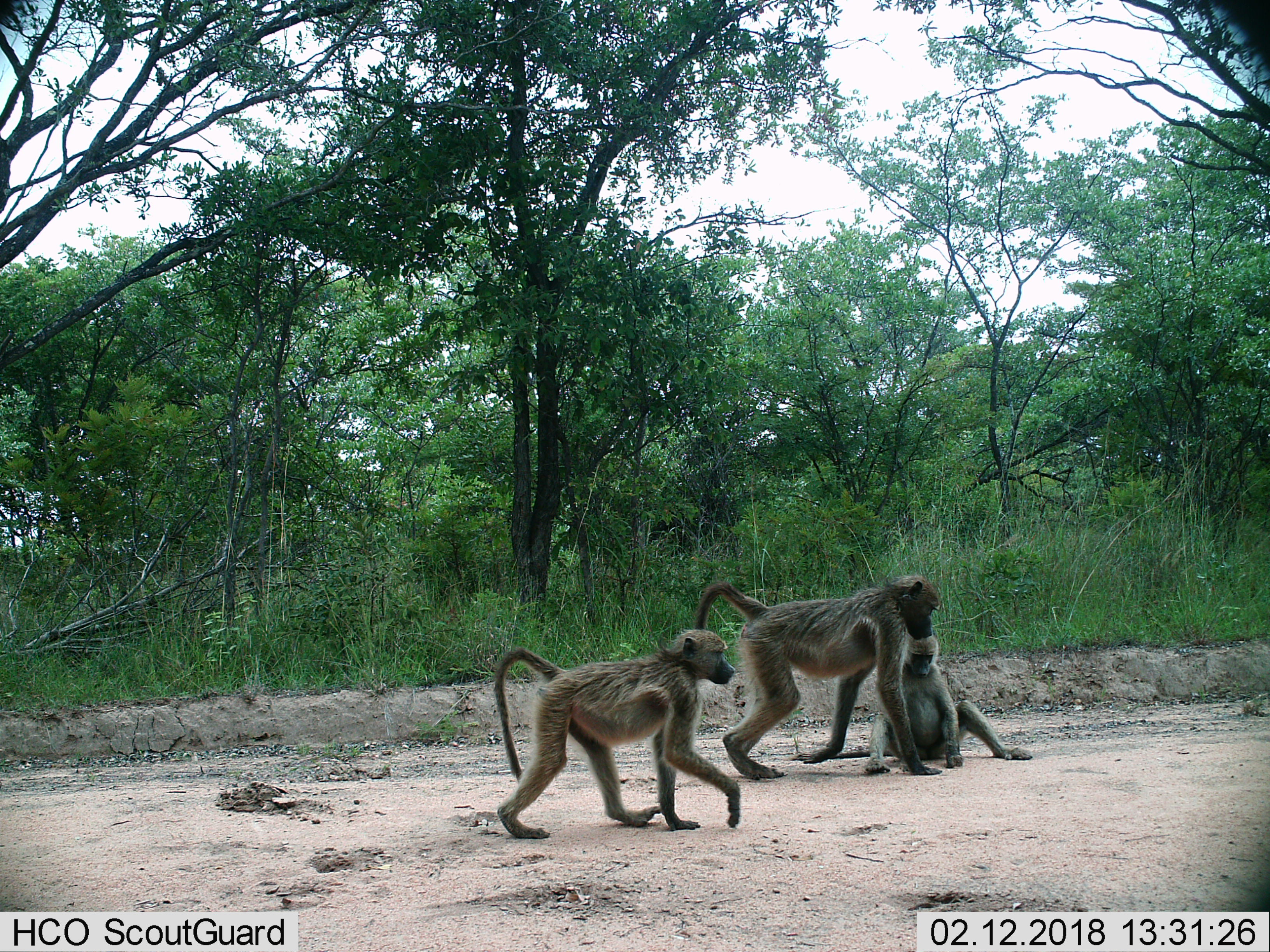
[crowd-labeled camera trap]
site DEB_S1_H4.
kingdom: Animalia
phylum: Chordata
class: Mammalia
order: Primates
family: Cercopithecidae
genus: Papio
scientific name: Papio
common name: baboon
Baboon (Papio), count 3. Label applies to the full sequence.